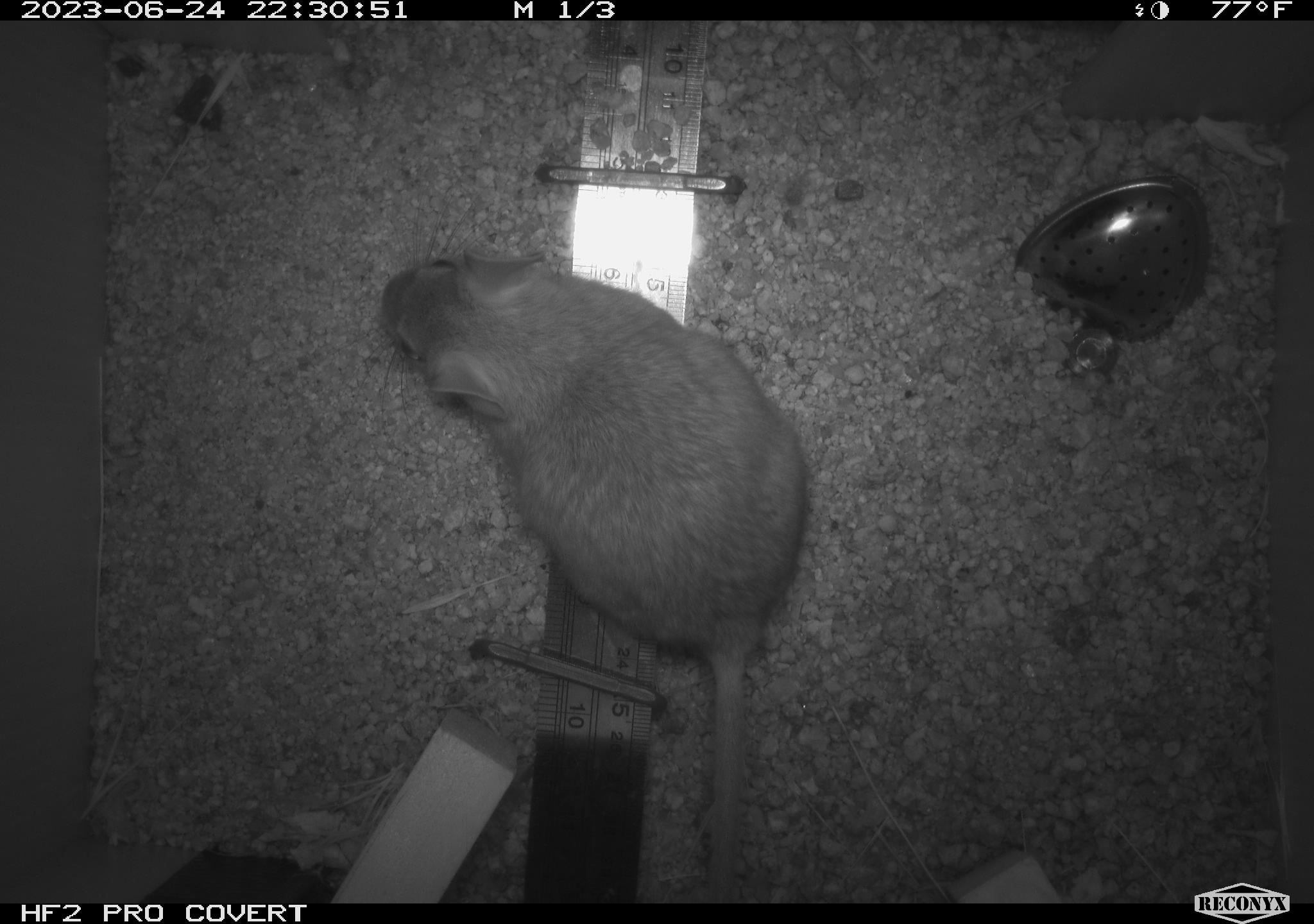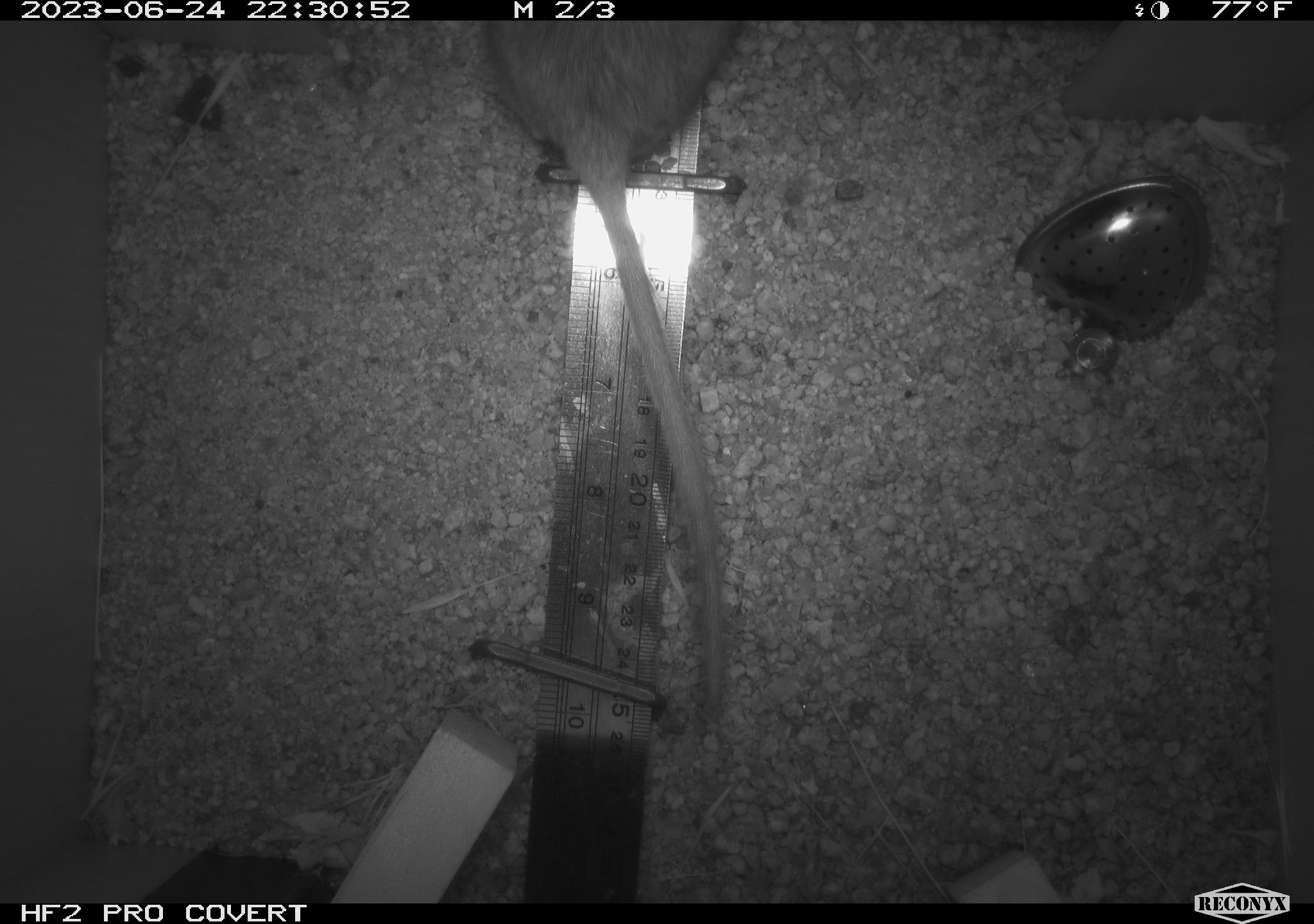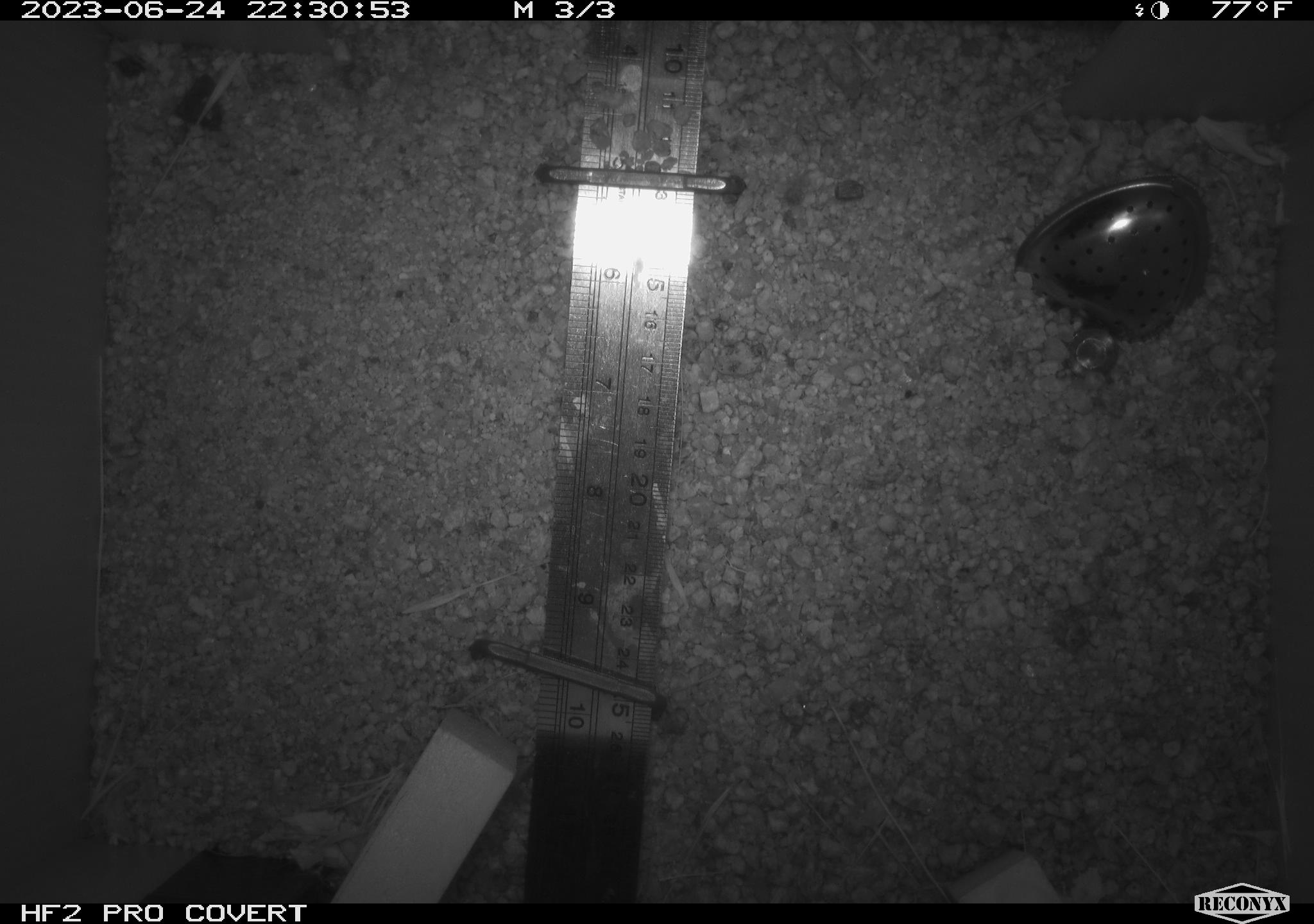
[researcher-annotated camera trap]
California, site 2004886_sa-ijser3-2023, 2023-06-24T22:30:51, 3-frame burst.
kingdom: Animalia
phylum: Chordata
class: Mammalia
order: Rodentia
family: Cricetidae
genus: Neotoma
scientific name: Neotoma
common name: pack rat or woodrat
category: neotoma species